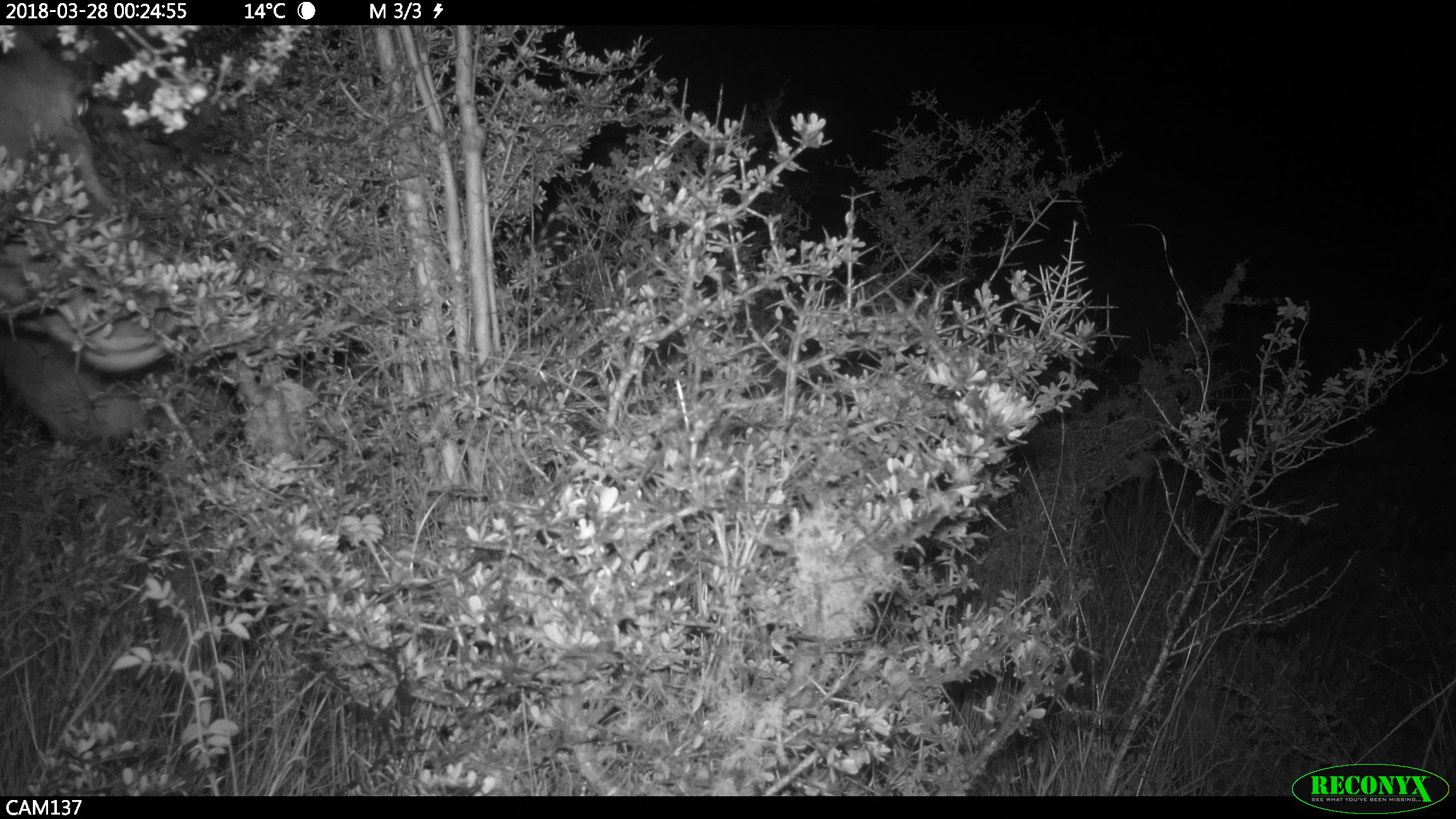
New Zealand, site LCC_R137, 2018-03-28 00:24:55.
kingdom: Animalia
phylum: Chordata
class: Mammalia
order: Artiodactyla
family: Cervidae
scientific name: Cervidae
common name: deer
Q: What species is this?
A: Deer (Cervidae).